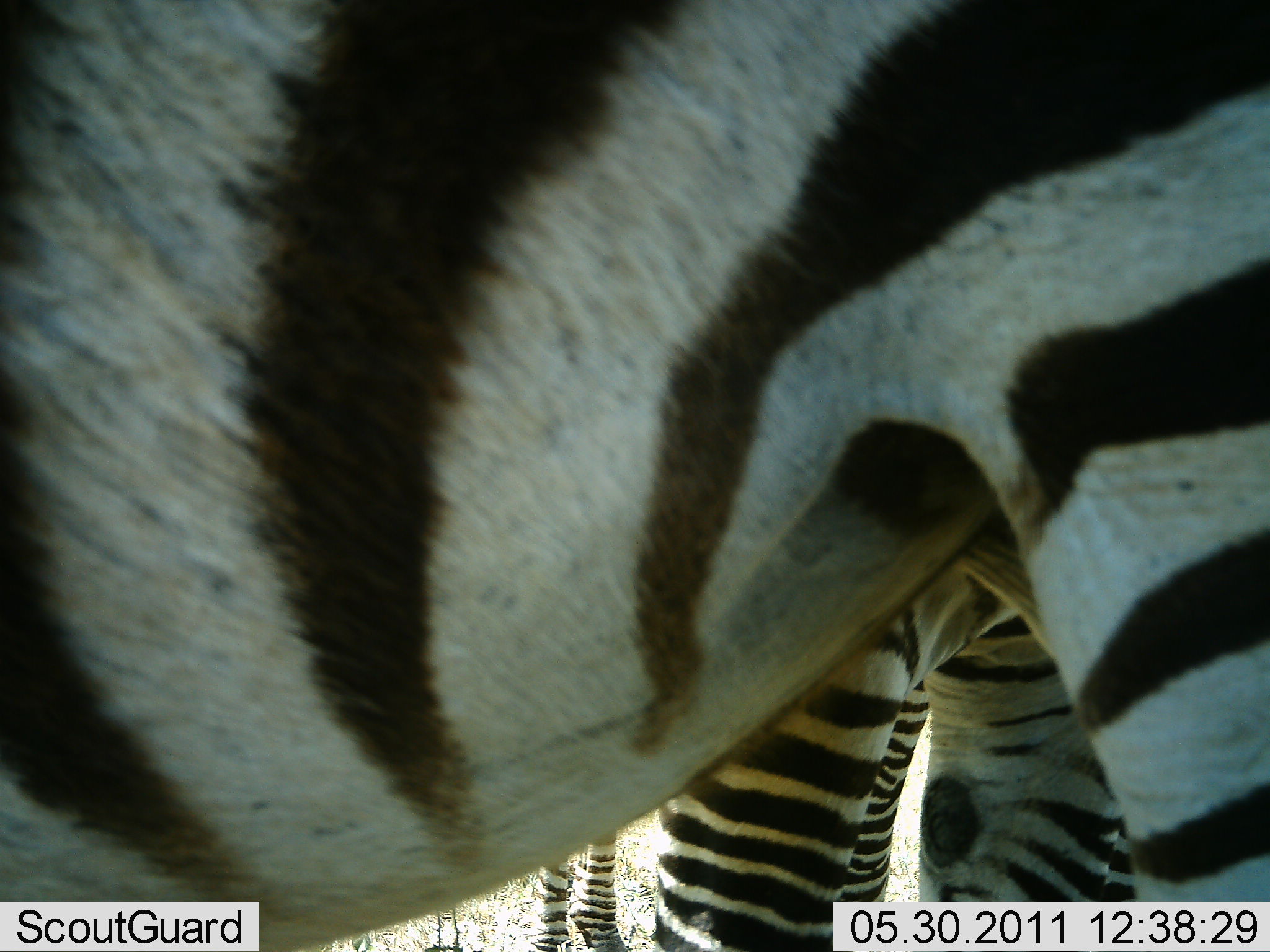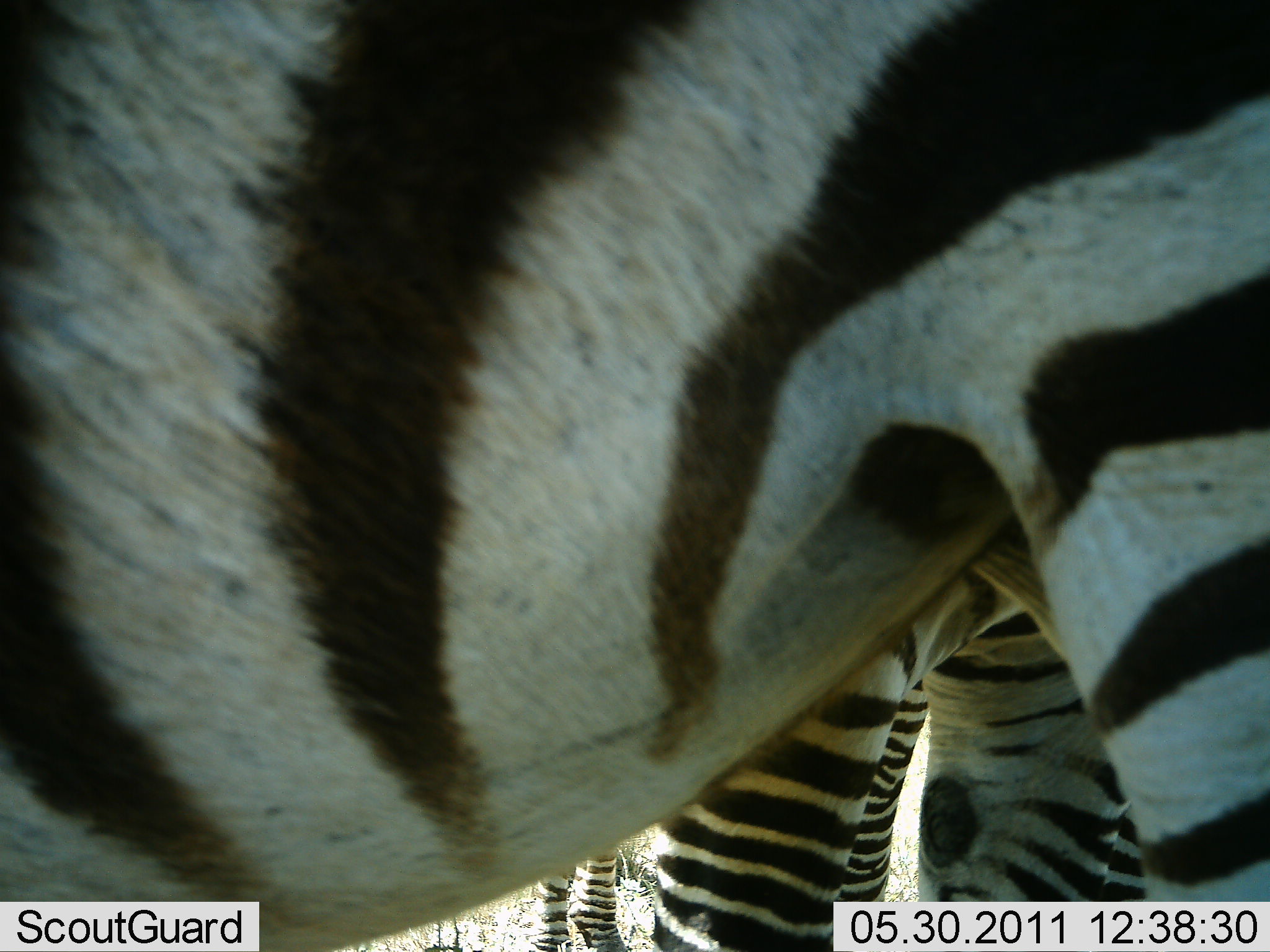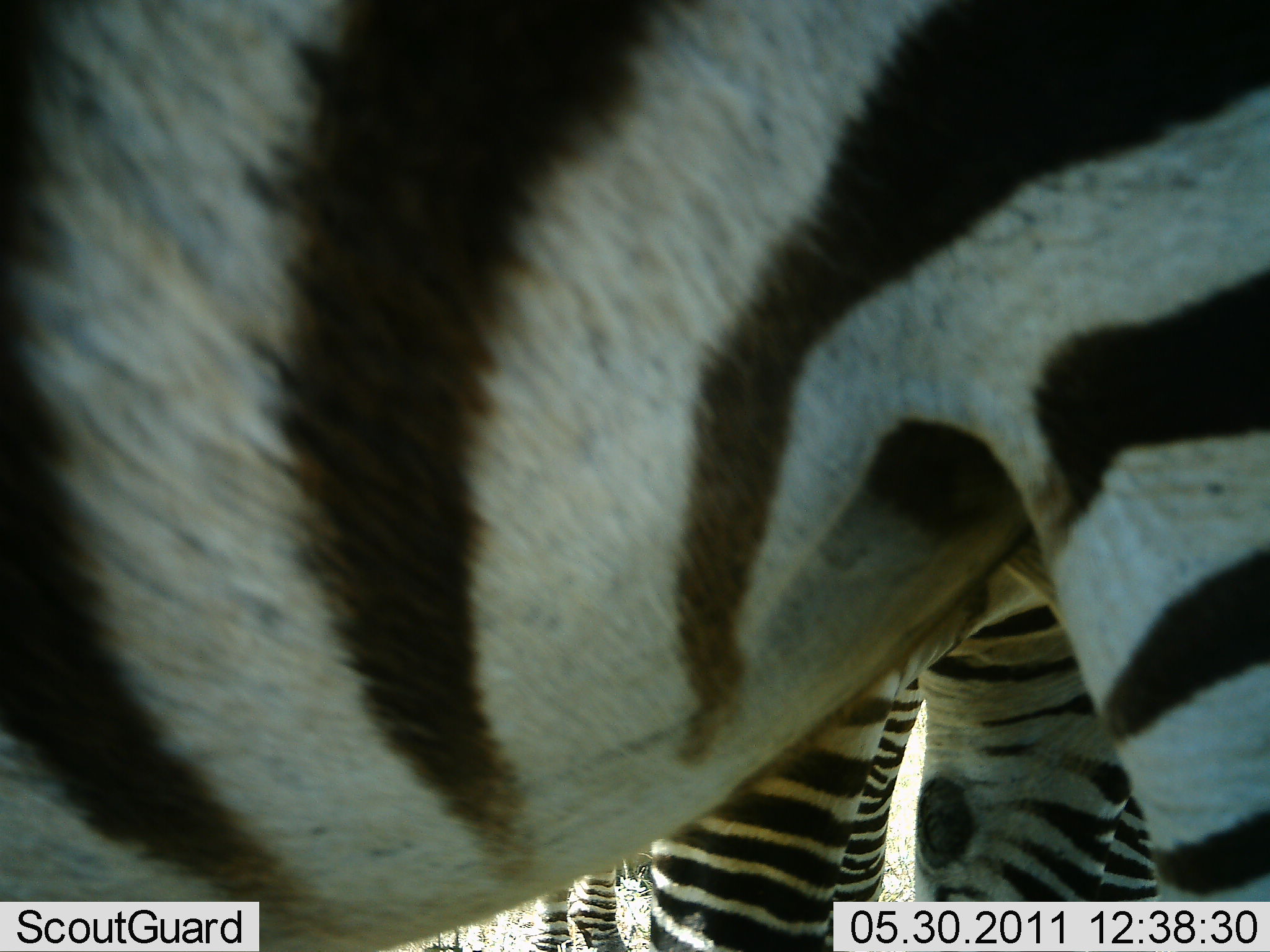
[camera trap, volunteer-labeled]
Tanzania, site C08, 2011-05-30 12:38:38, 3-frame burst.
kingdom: Animalia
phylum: Chordata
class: Mammalia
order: Perissodactyla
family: Equidae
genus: Equus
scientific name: Equus quagga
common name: plains zebra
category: zebra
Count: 3.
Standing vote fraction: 100%.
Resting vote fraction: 0%.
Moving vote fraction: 0%.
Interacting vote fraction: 0%.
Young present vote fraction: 0%.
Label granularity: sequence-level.